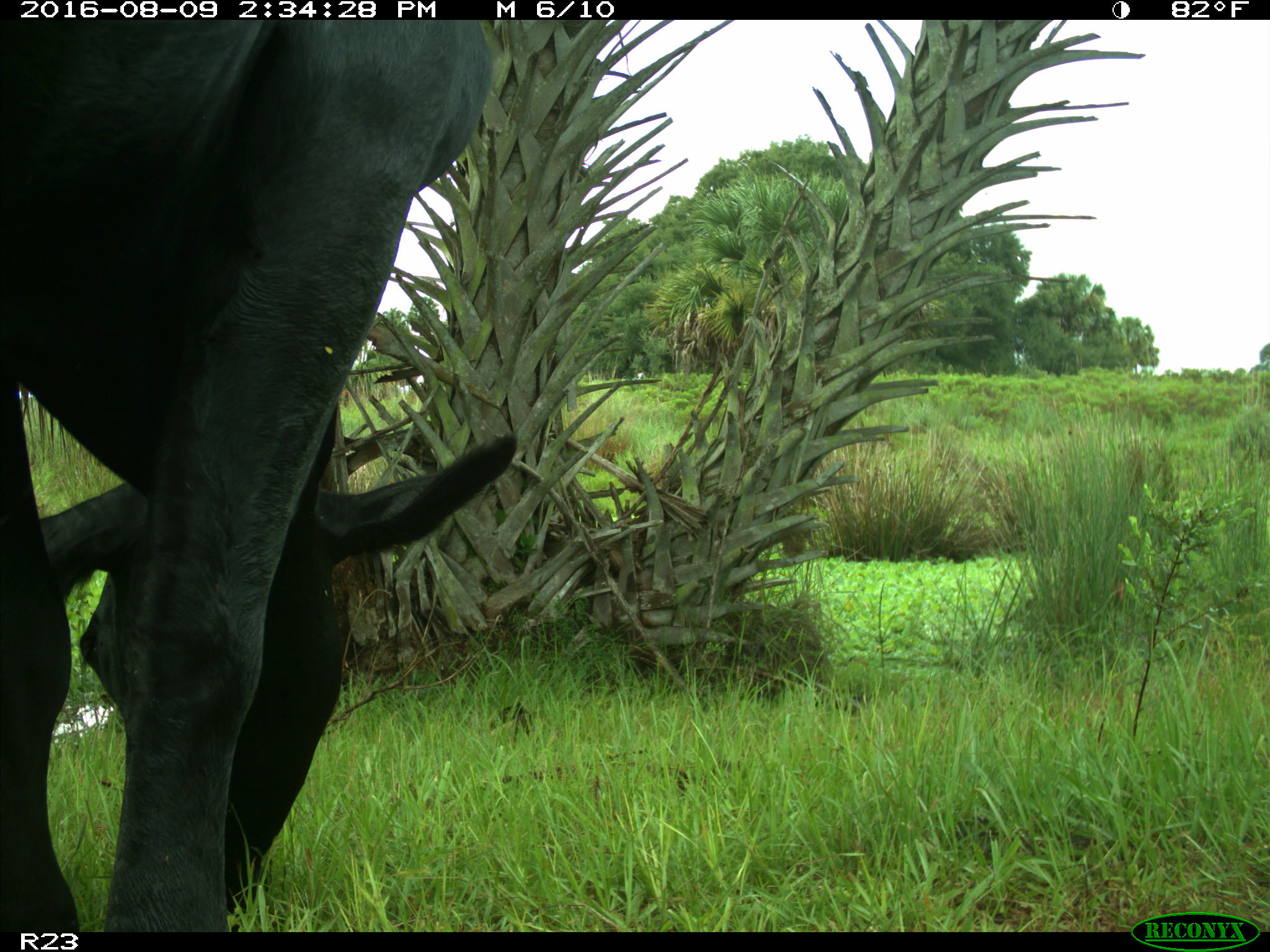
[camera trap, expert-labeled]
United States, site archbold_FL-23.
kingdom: Animalia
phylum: Chordata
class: Mammalia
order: Artiodactyla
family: Bovidae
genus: Bos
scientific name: Bos taurus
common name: domestic cow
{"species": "Bos taurus (domestic cow)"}